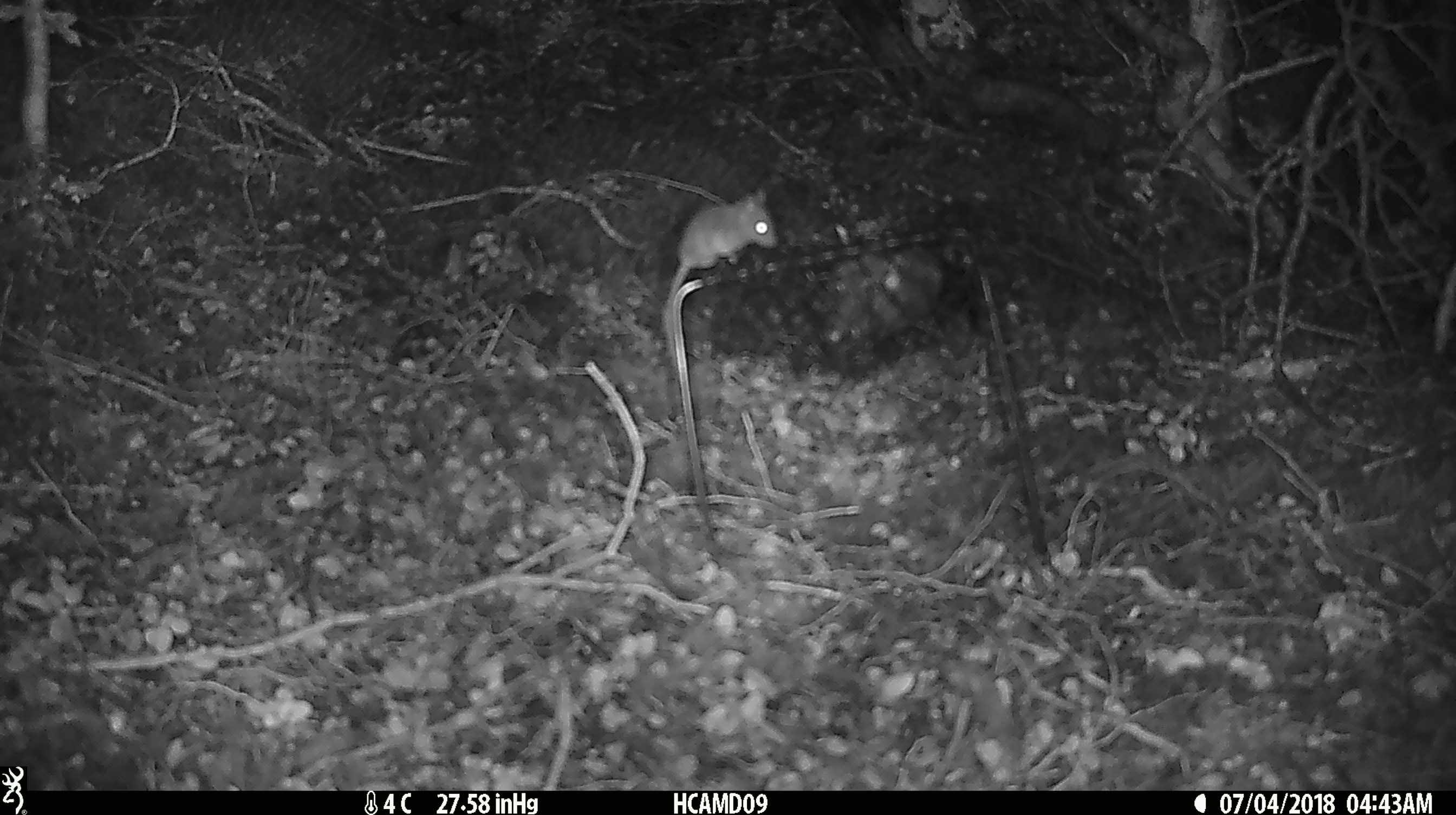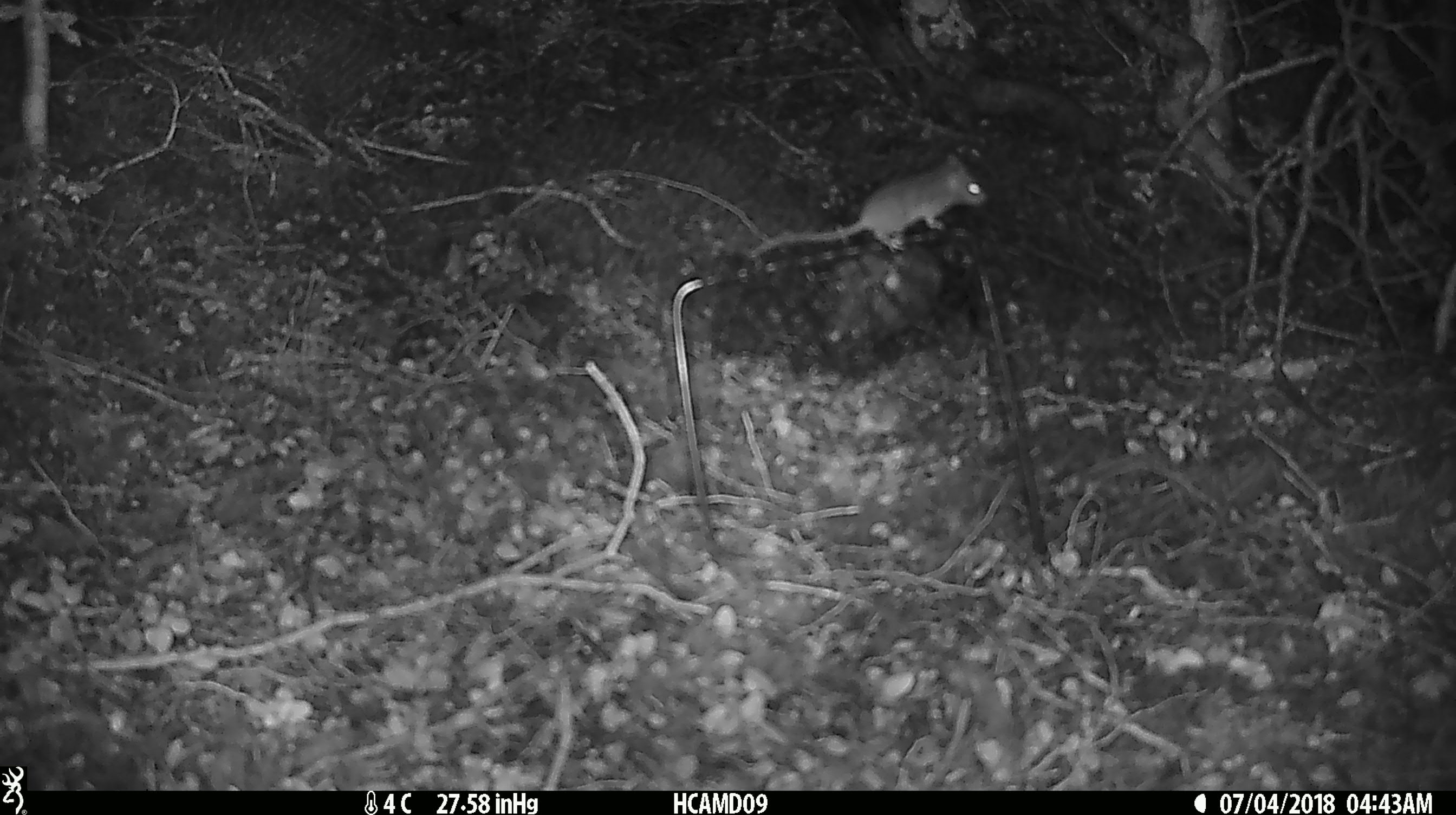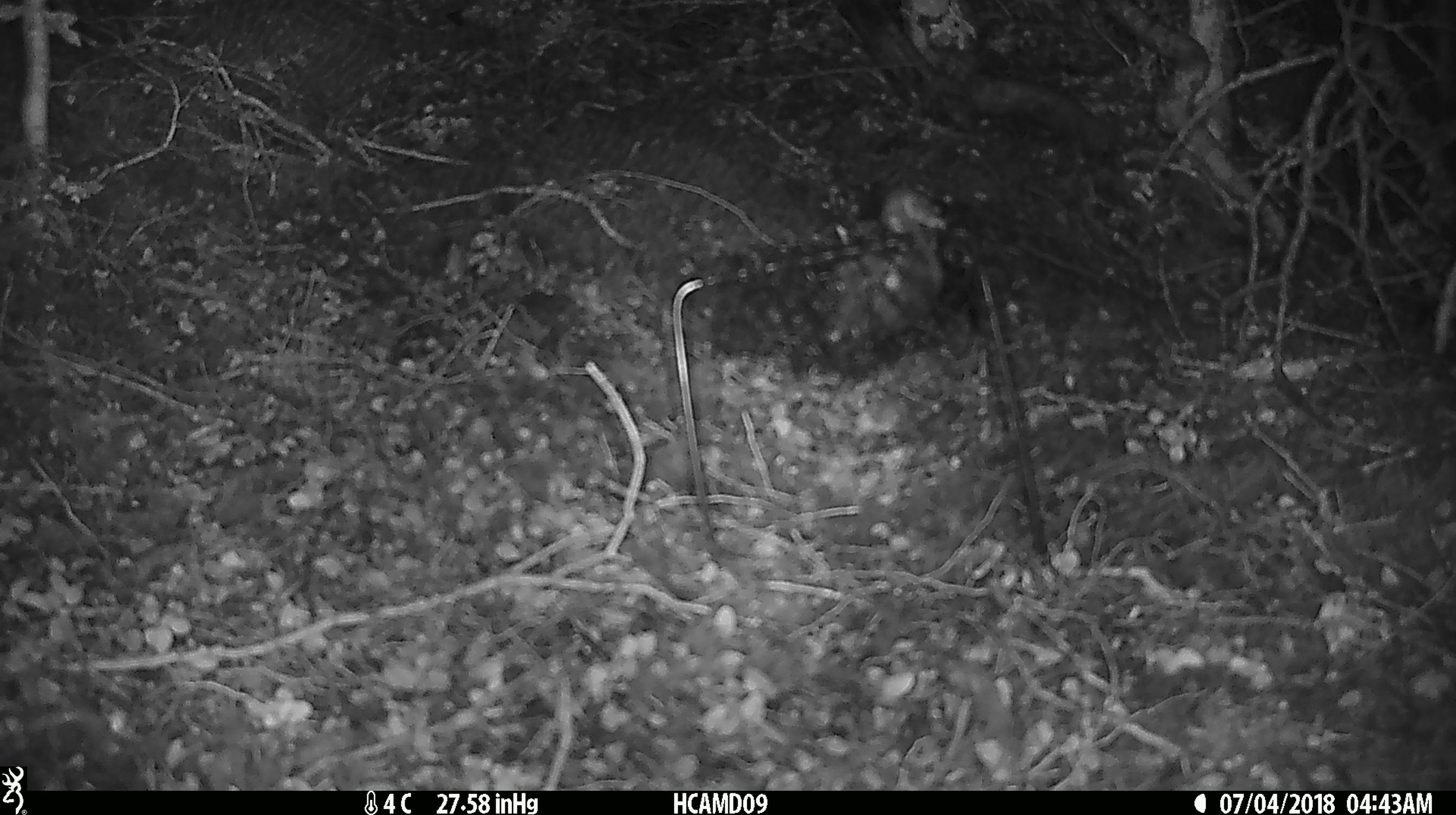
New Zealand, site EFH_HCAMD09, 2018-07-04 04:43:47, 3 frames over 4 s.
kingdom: Animalia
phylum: Chordata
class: Mammalia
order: Rodentia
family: Muridae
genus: Mus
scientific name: Mus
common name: mouse